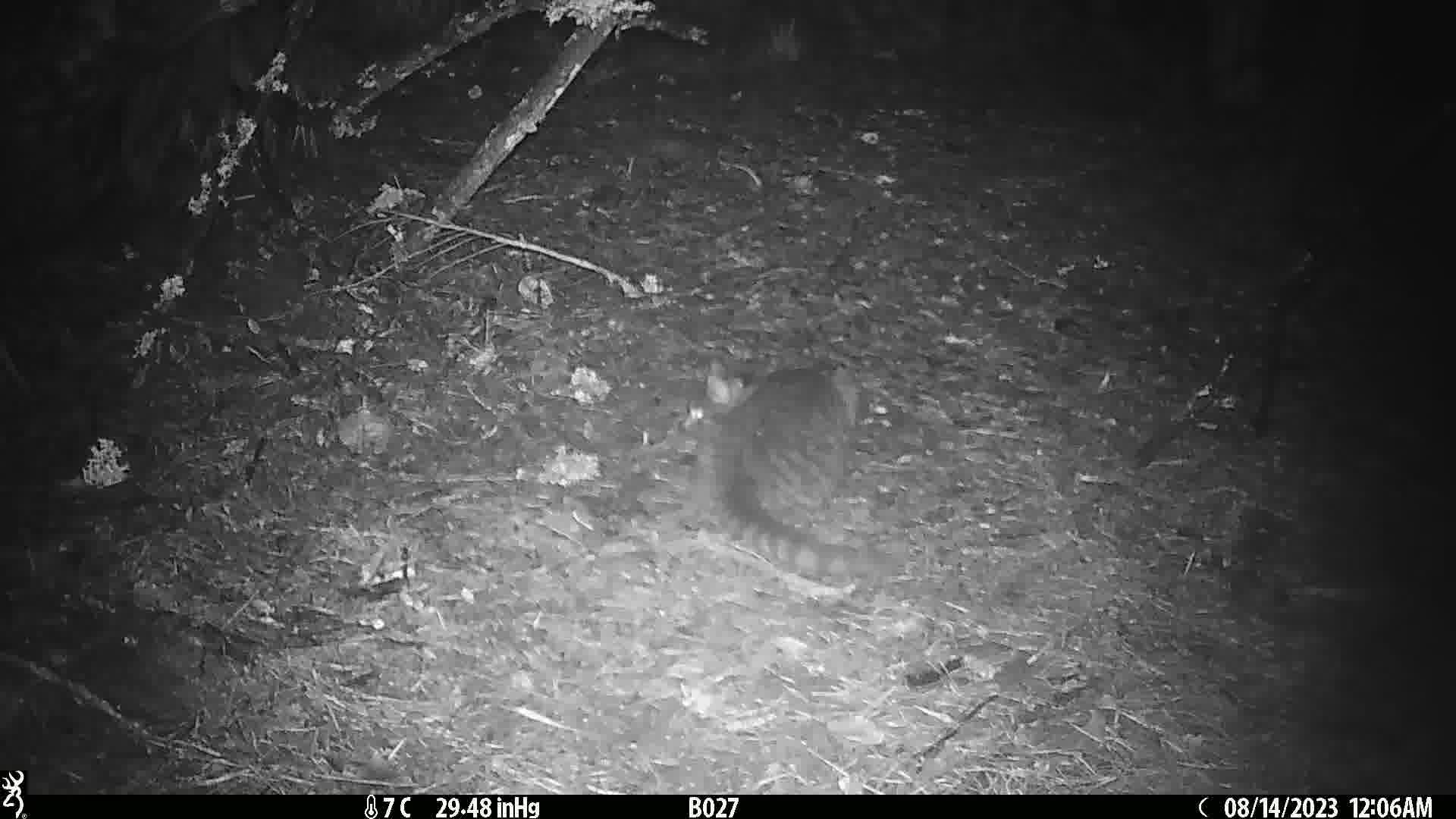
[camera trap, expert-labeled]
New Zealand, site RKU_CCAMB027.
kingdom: Animalia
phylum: Chordata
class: Mammalia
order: Carnivora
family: Felidae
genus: Felis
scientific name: Felis catus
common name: domestic cat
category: cat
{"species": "cat (domestic cat) (Felis catus)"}